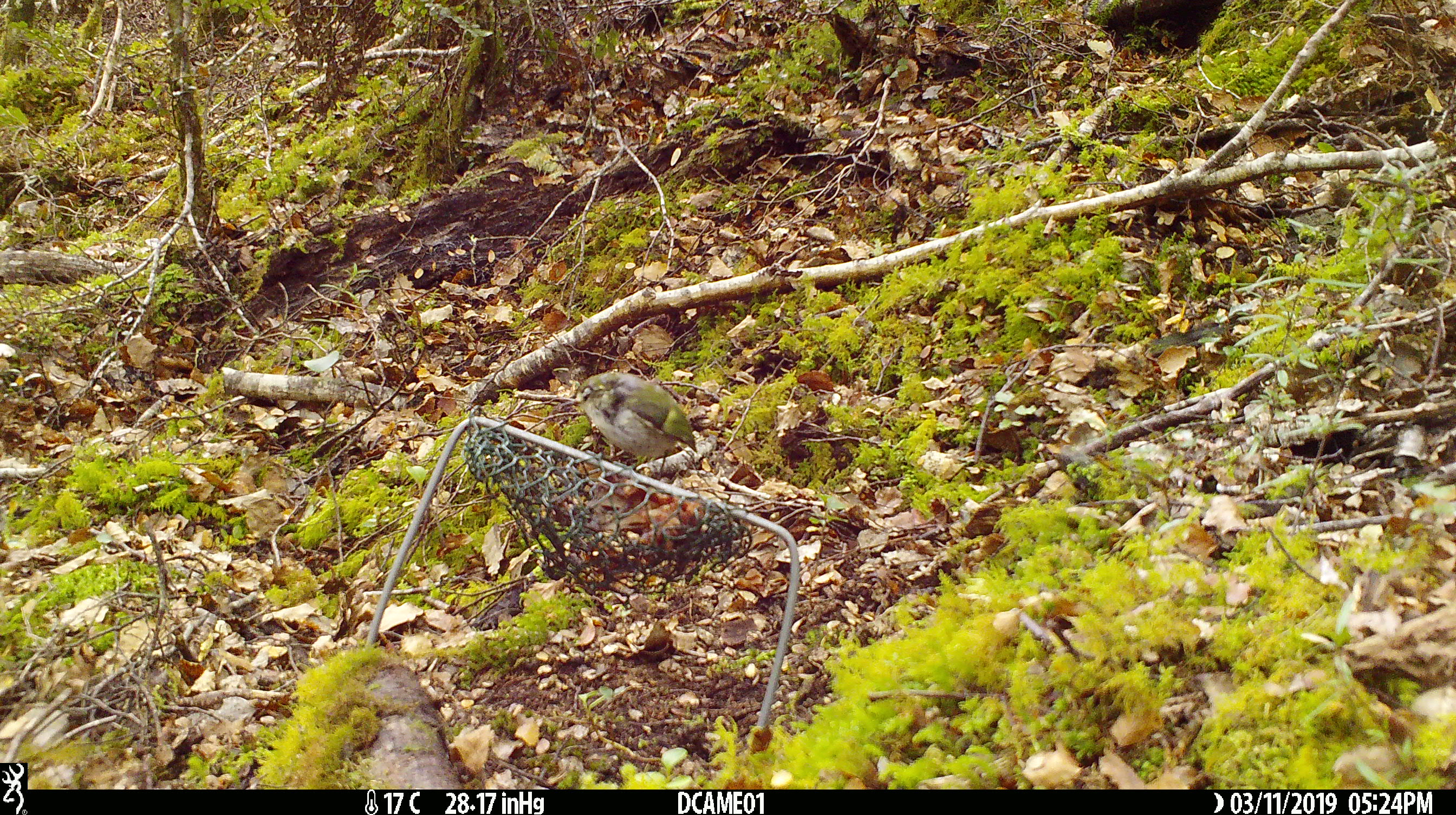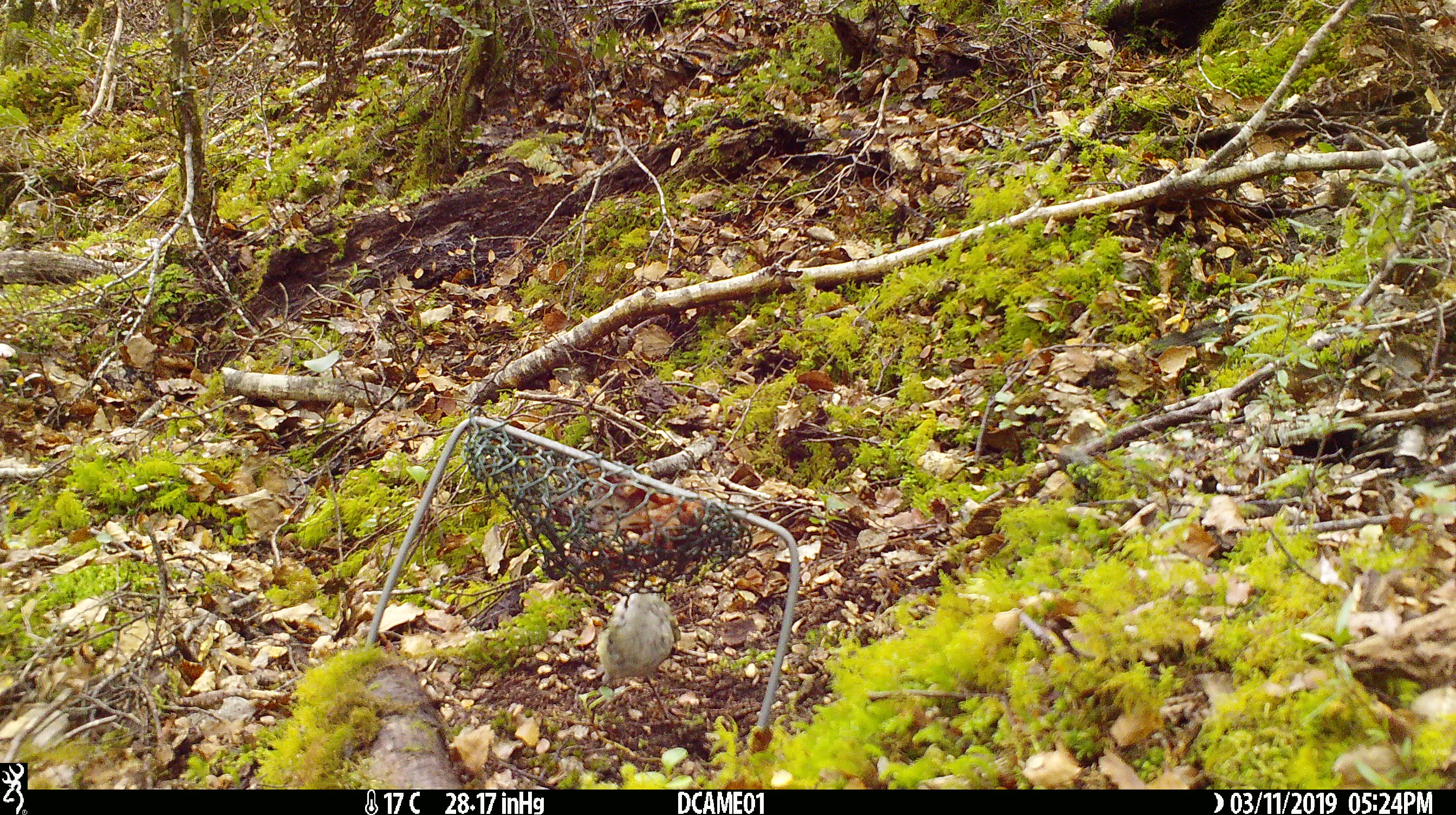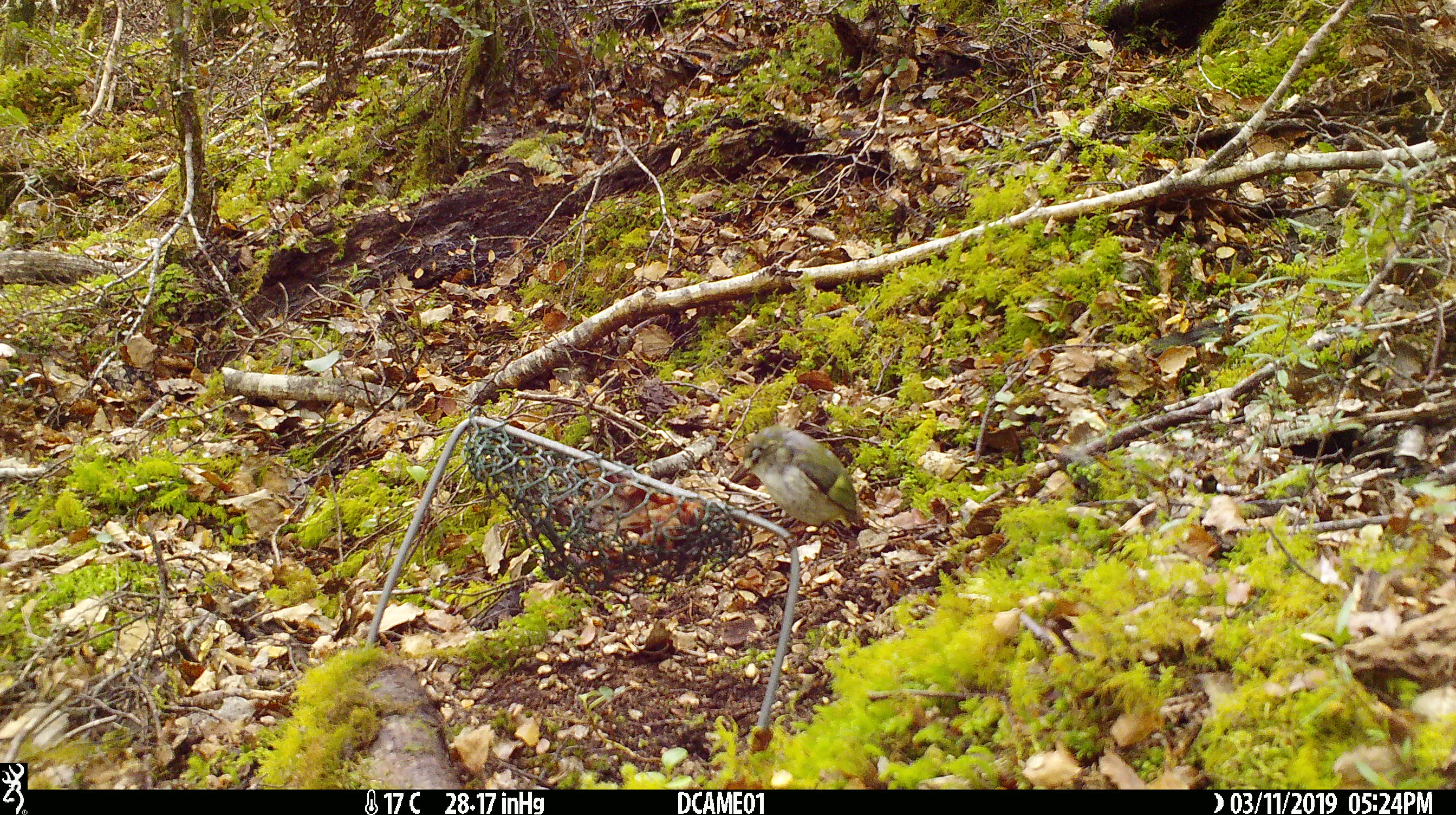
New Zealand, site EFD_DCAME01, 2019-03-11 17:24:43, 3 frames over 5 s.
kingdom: Animalia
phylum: Chordata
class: Aves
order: Passeriformes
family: Acanthisittidae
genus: Acanthisitta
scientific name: Acanthisitta chloris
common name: rifleman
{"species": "rifleman (Acanthisitta chloris)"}